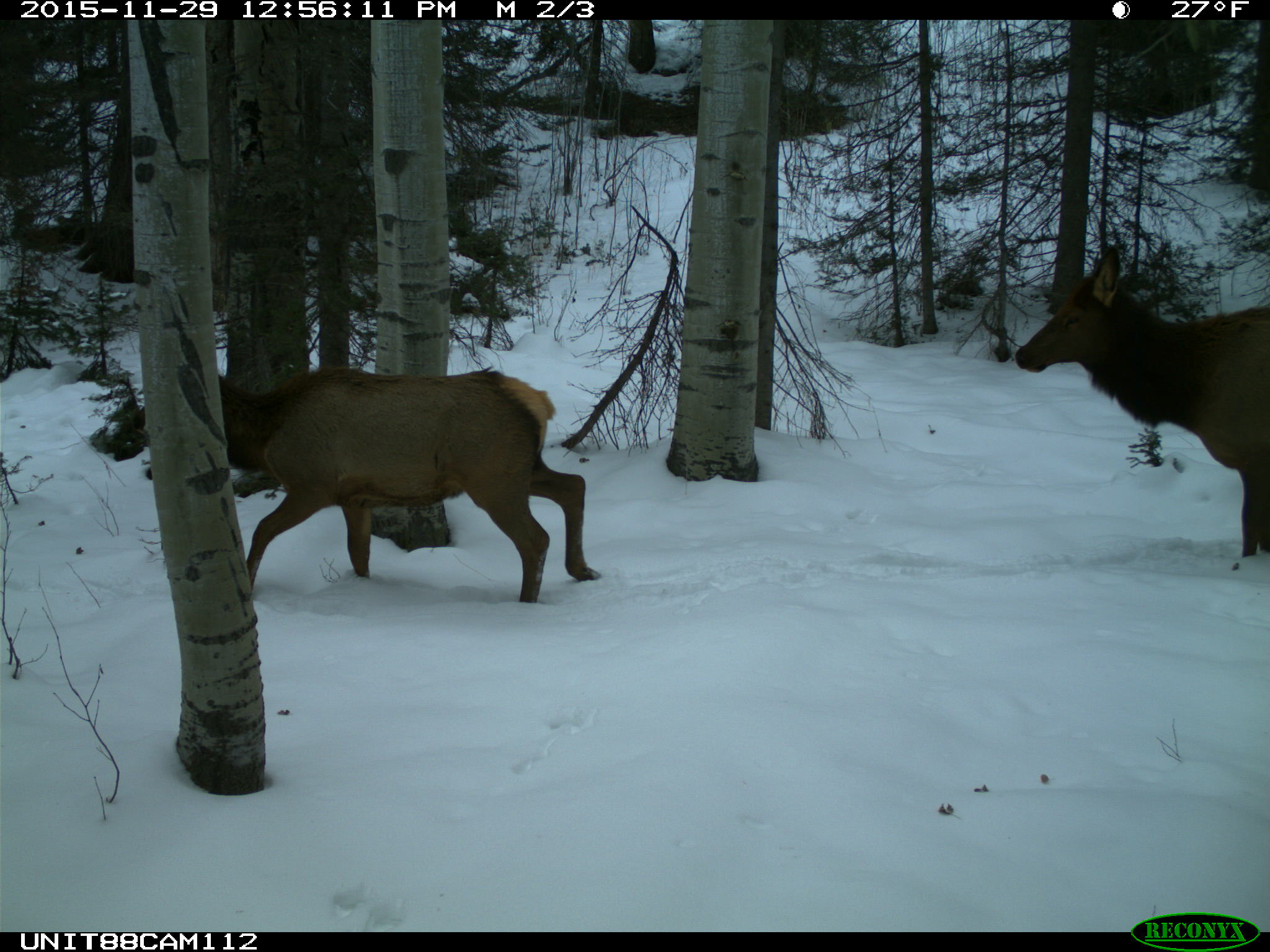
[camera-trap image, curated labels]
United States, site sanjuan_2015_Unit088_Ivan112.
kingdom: Animalia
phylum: Chordata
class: Mammalia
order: Artiodactyla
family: Cervidae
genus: Cervus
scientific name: Cervus elaphus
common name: red deer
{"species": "Cervus elaphus (red deer)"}